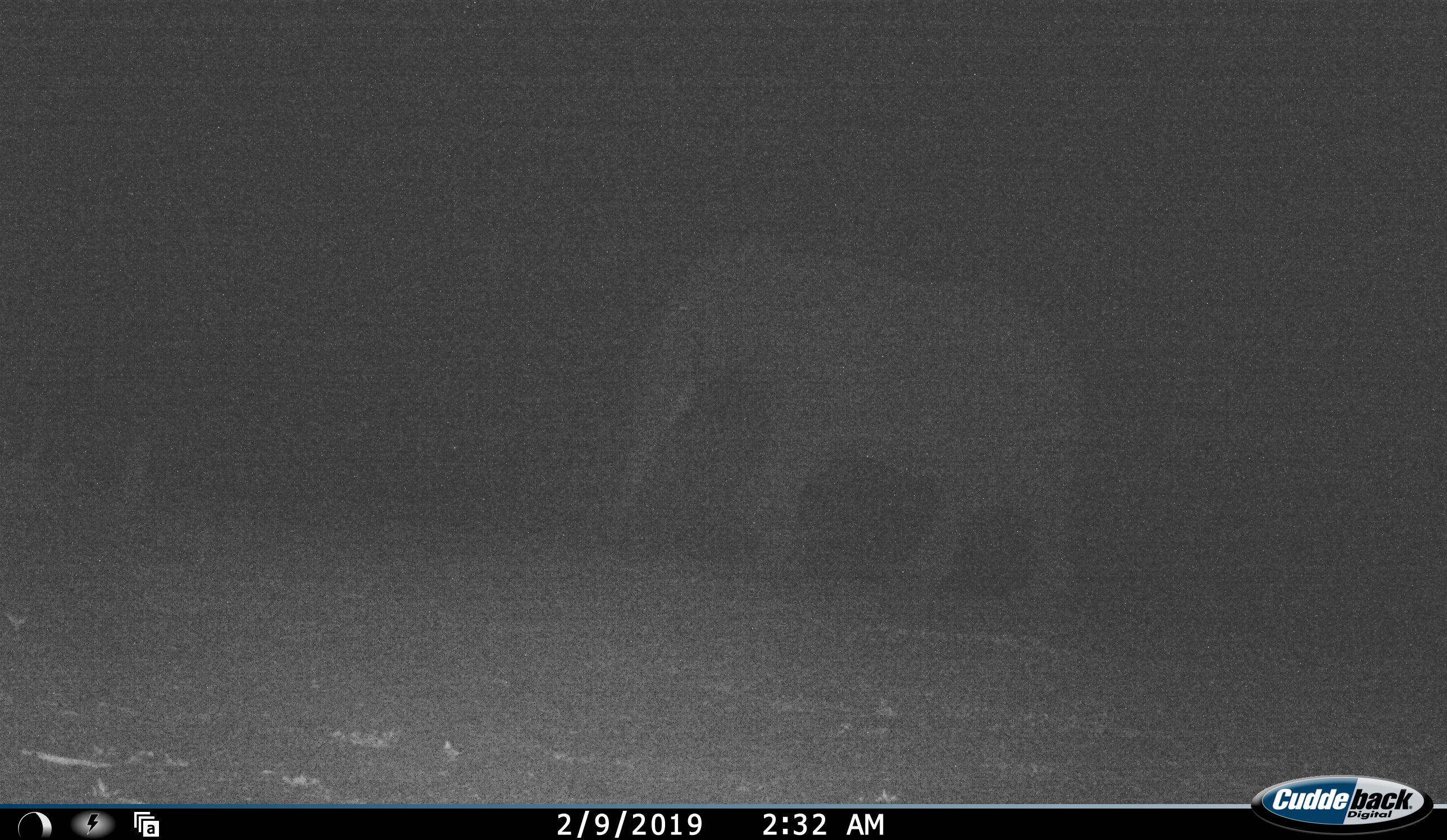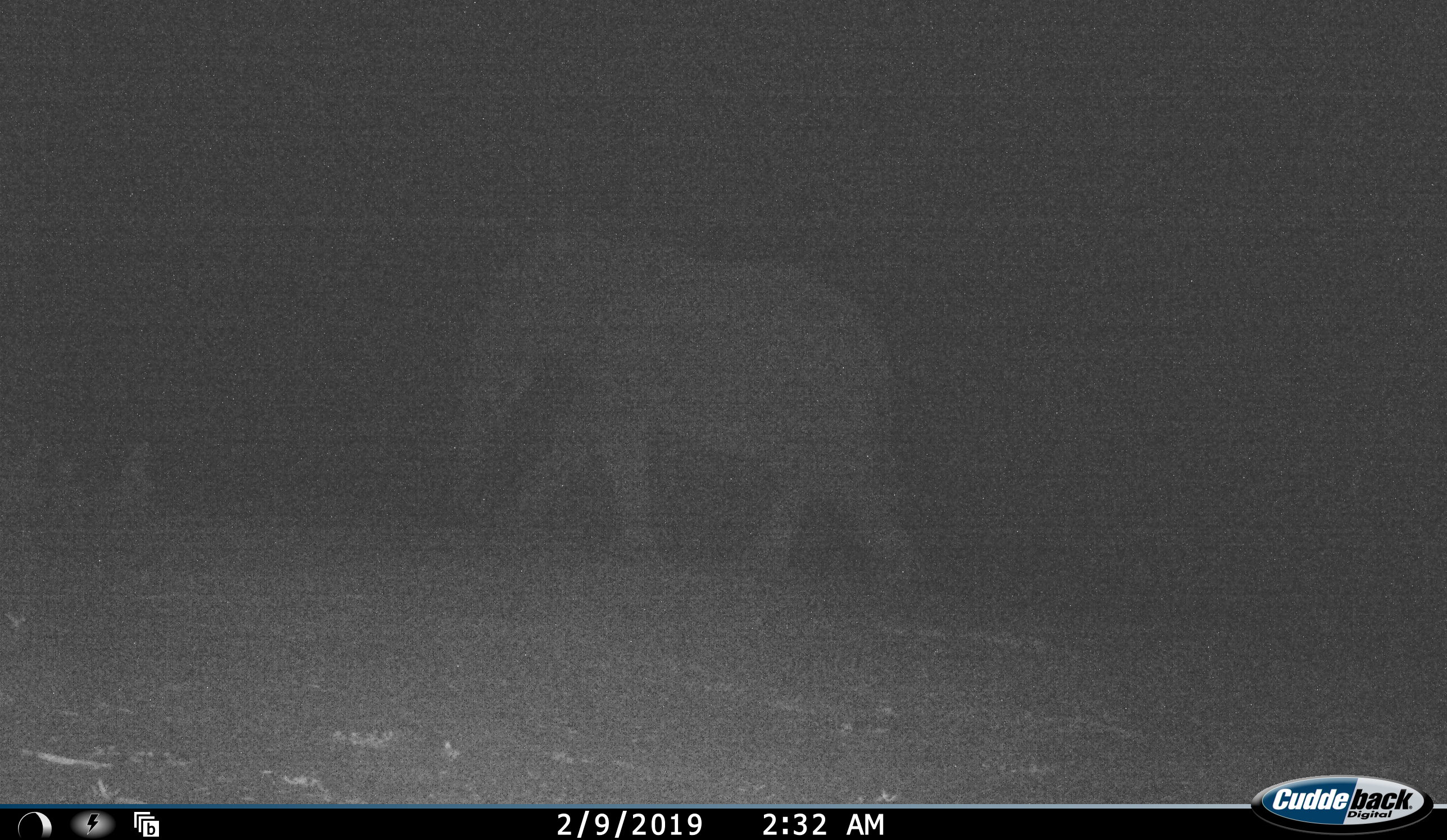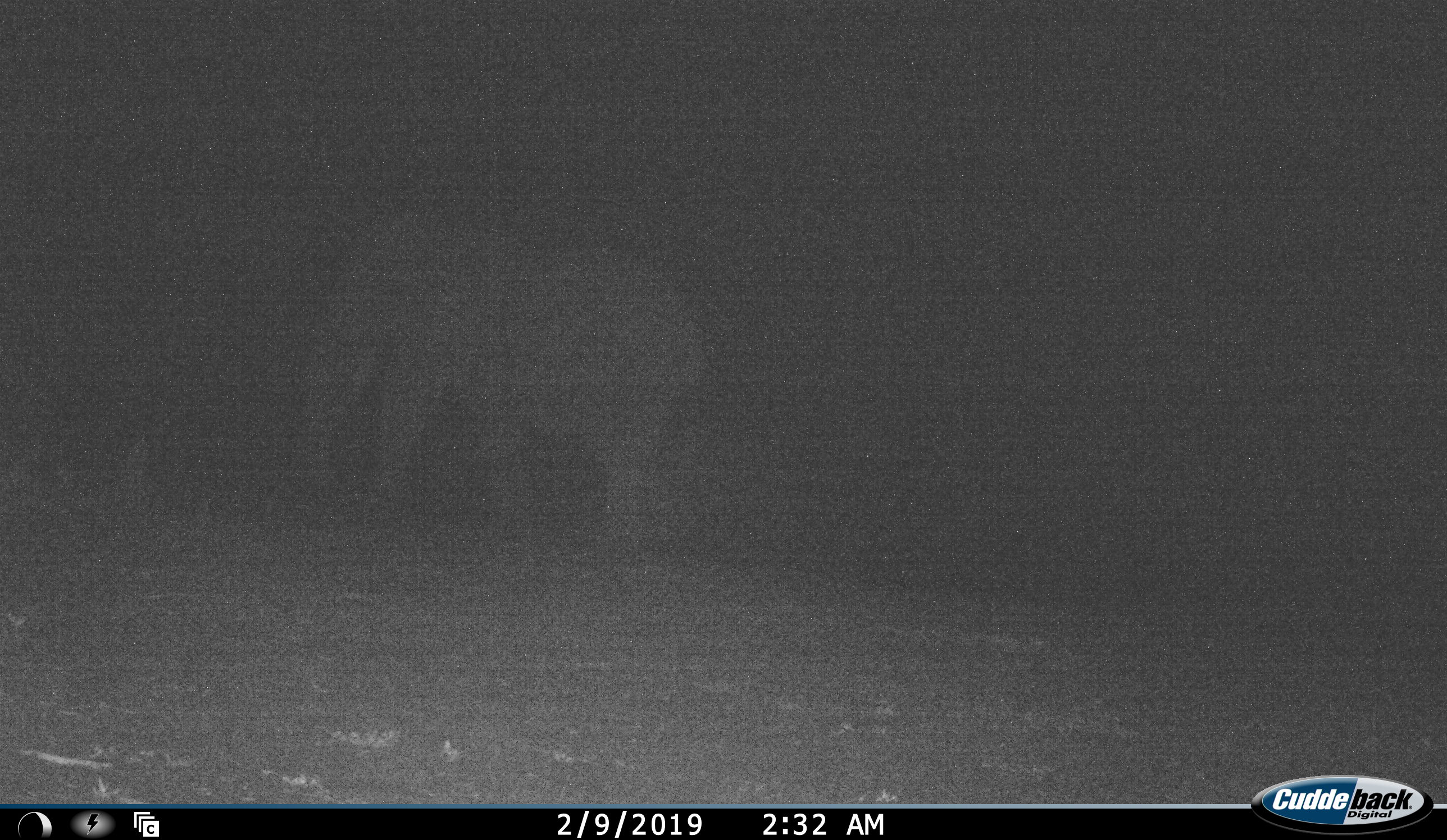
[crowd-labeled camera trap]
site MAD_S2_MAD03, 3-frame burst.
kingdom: Animalia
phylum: Chordata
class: Mammalia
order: Proboscidea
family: Elephantidae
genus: Loxodonta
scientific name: Loxodonta africana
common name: african bush elephant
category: elephant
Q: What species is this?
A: Elephant (african bush elephant) (Loxodonta africana).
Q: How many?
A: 1.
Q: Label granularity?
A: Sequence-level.